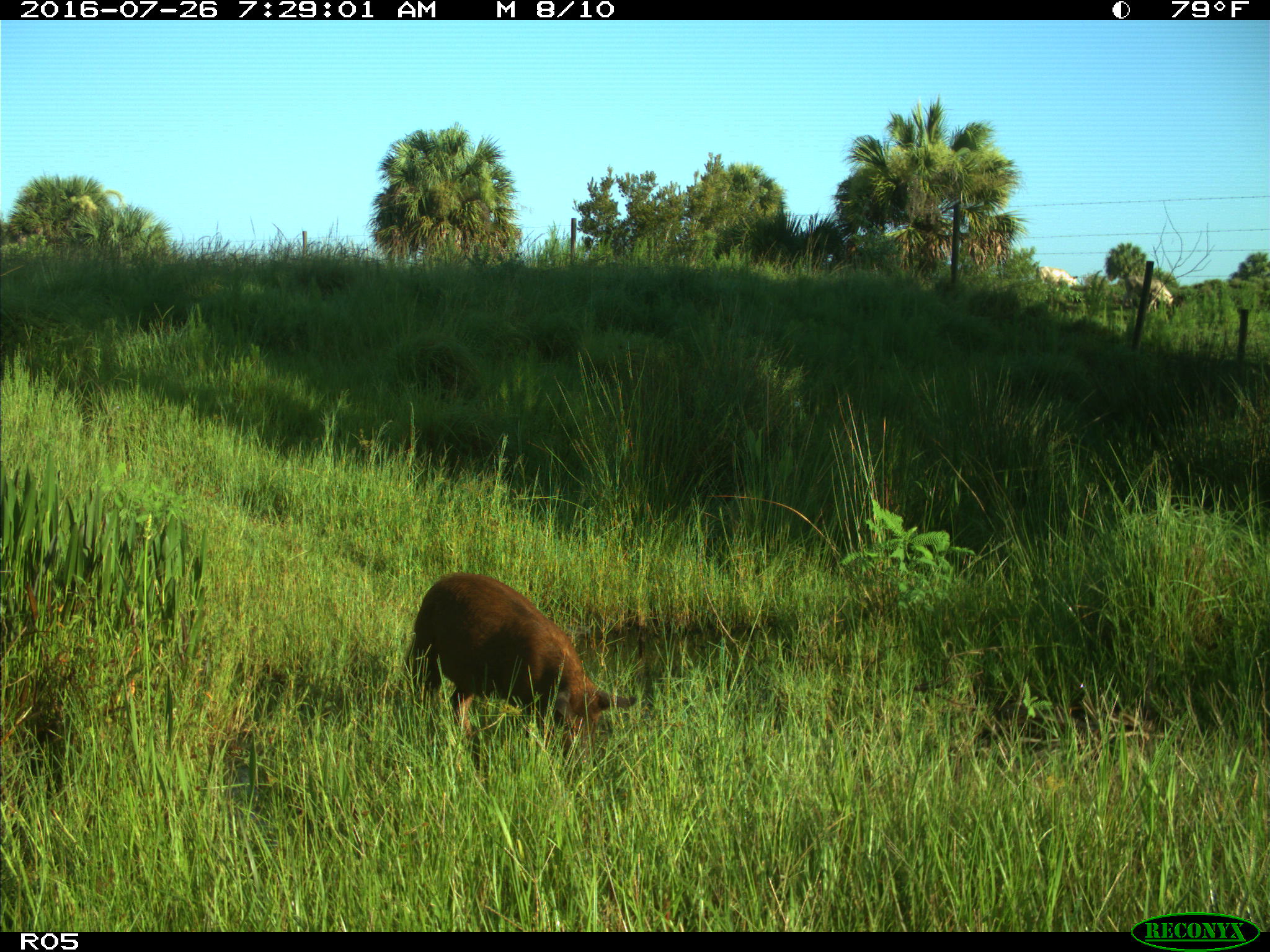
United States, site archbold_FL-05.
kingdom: Animalia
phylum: Chordata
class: Mammalia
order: Artiodactyla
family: Suidae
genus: Sus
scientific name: Sus scrofa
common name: wild boar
Sus scrofa (wild boar).